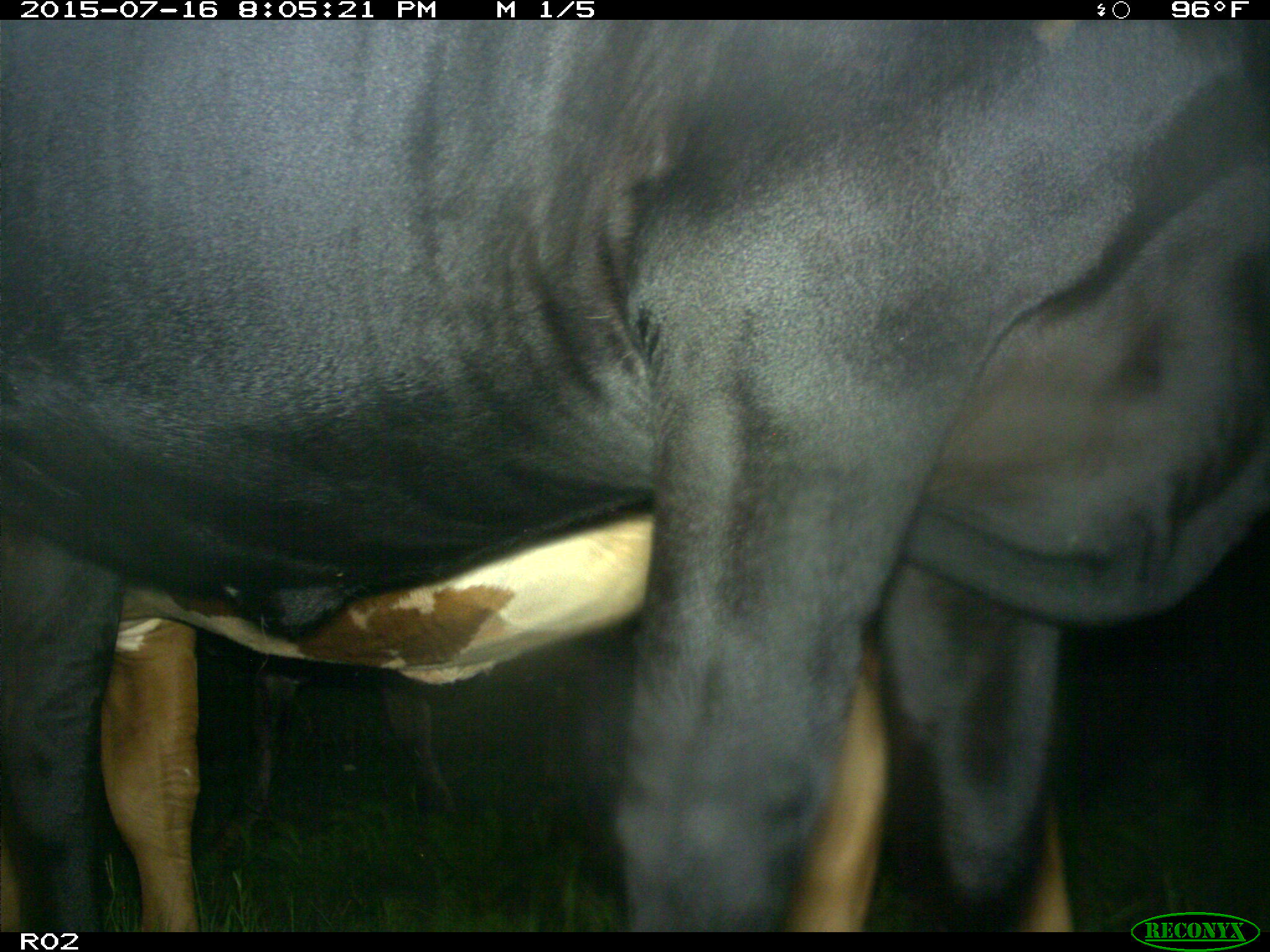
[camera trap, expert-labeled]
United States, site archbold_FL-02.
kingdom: Animalia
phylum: Chordata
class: Mammalia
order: Artiodactyla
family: Bovidae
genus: Bos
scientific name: Bos taurus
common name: domestic cow